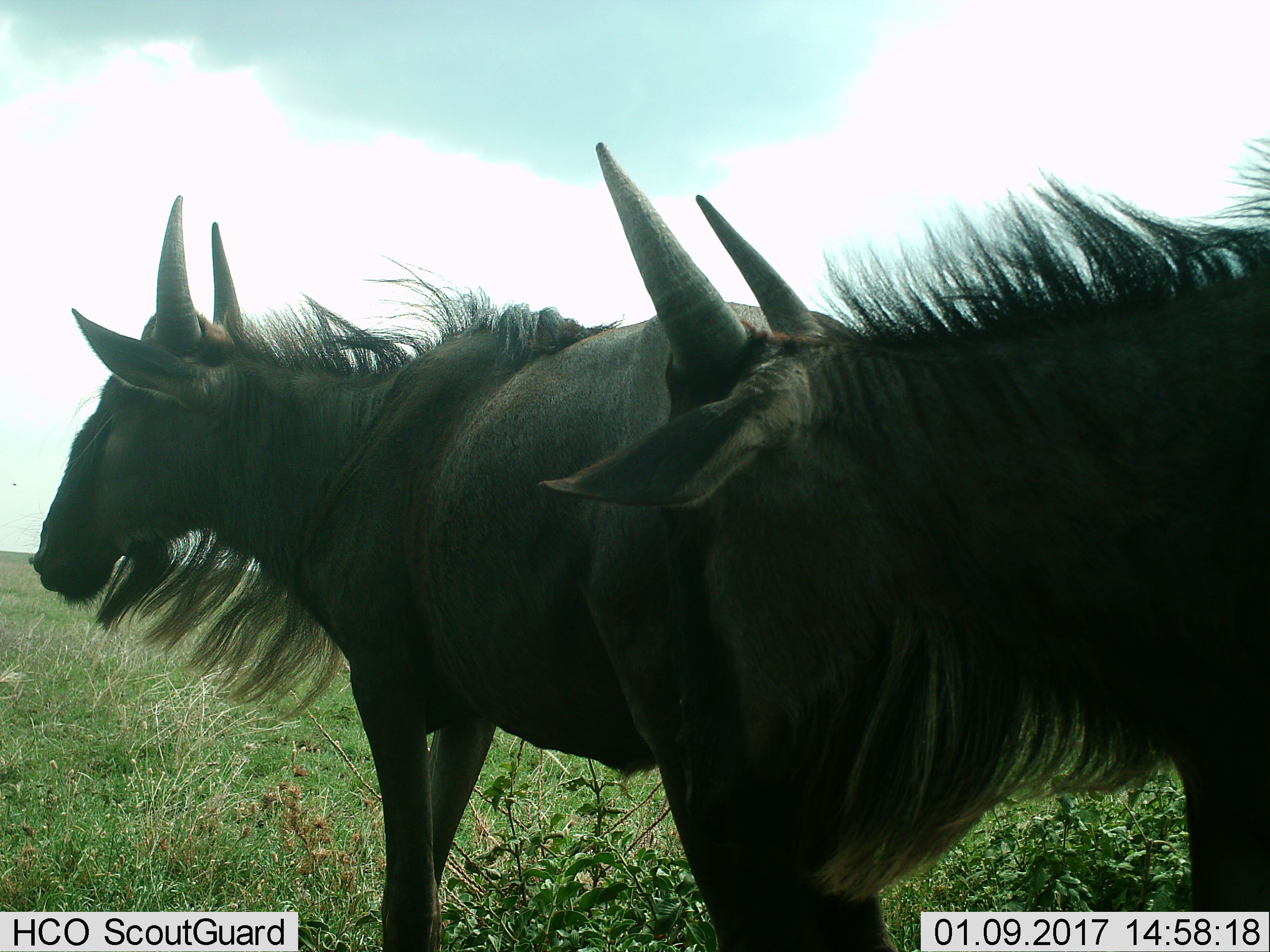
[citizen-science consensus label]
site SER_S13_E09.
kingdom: Animalia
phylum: Chordata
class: Mammalia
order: Artiodactyla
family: Bovidae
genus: Connochaetes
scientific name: Connochaetes taurinus taurinus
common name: blue wildebeest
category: wildebeestblue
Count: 2.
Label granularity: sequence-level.